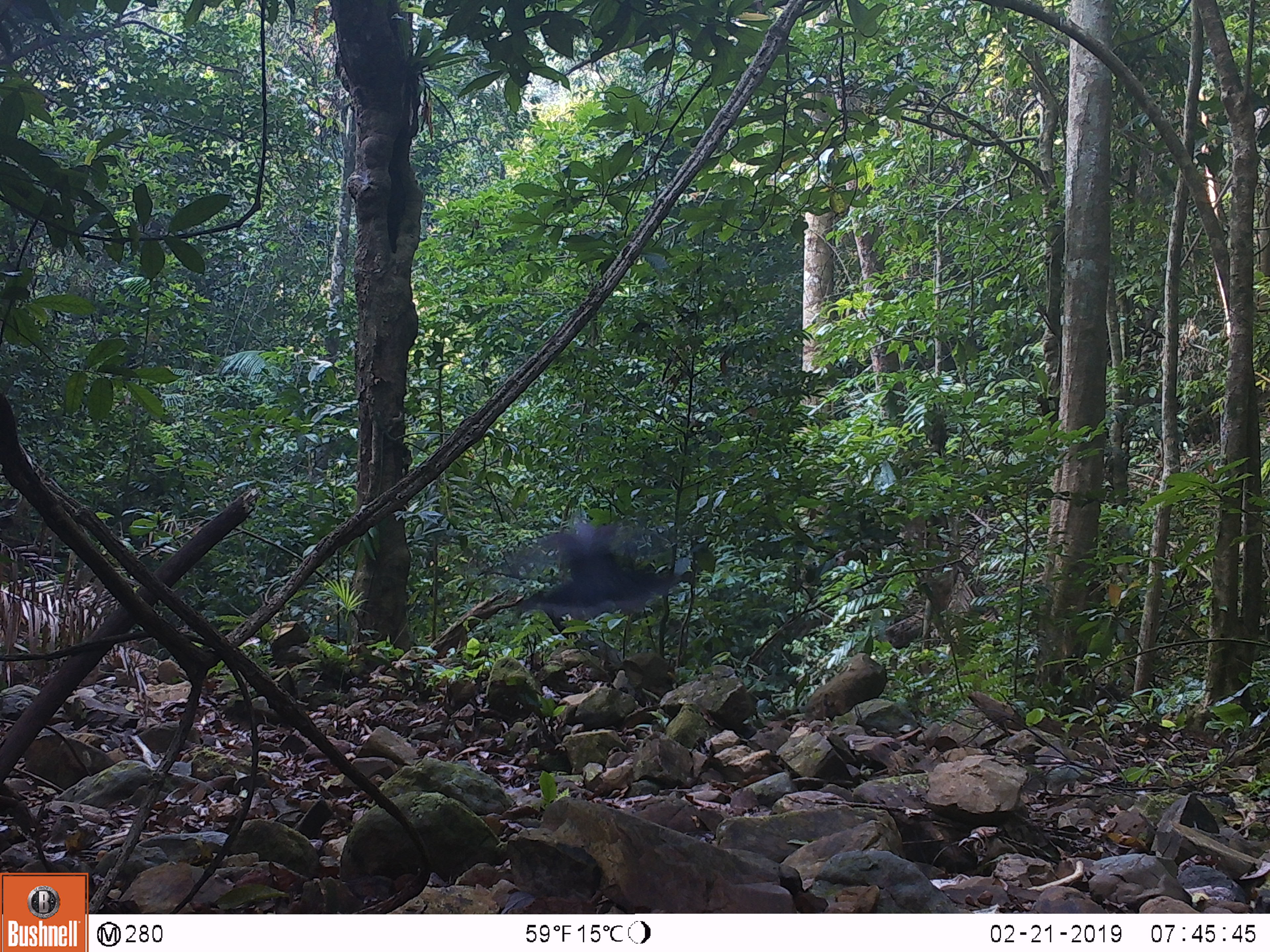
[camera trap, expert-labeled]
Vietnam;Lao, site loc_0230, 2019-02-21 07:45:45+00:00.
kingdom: Animalia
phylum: Chordata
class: Aves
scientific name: Aves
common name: bird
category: unidentified bird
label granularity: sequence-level